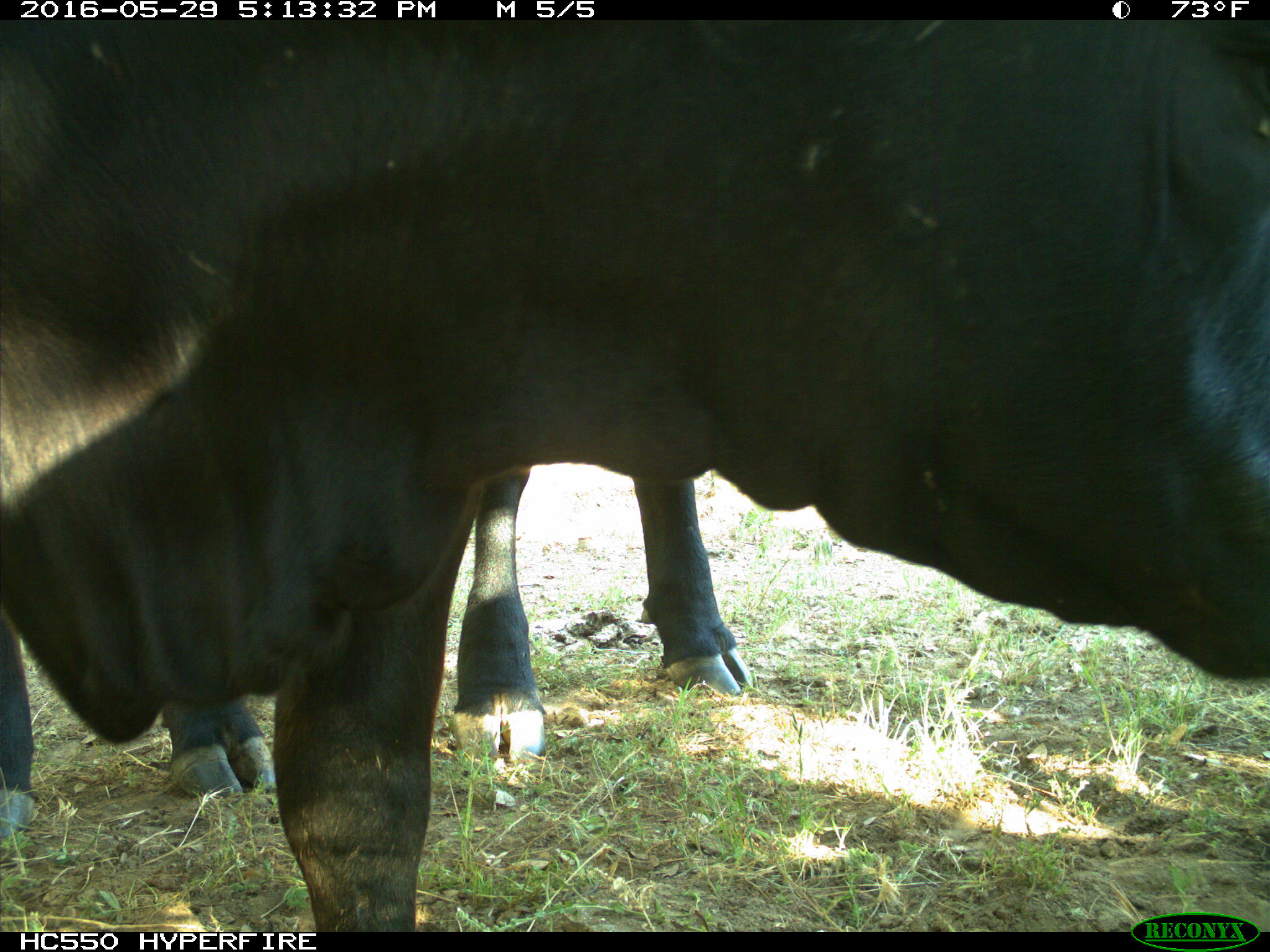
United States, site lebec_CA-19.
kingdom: Animalia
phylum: Chordata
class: Mammalia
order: Artiodactyla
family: Bovidae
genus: Bos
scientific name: Bos taurus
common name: domestic cow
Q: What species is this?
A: Bos taurus (domestic cow).